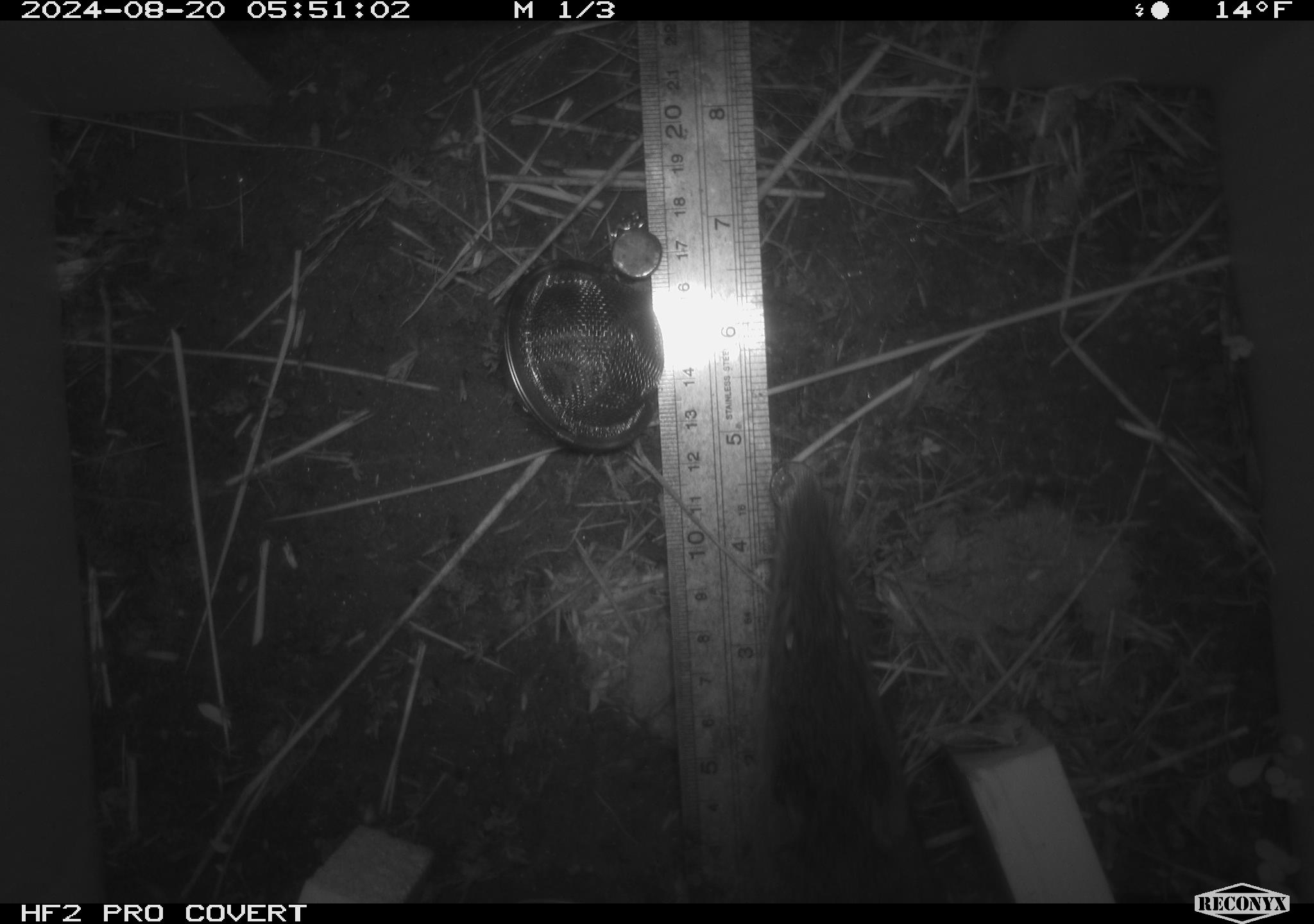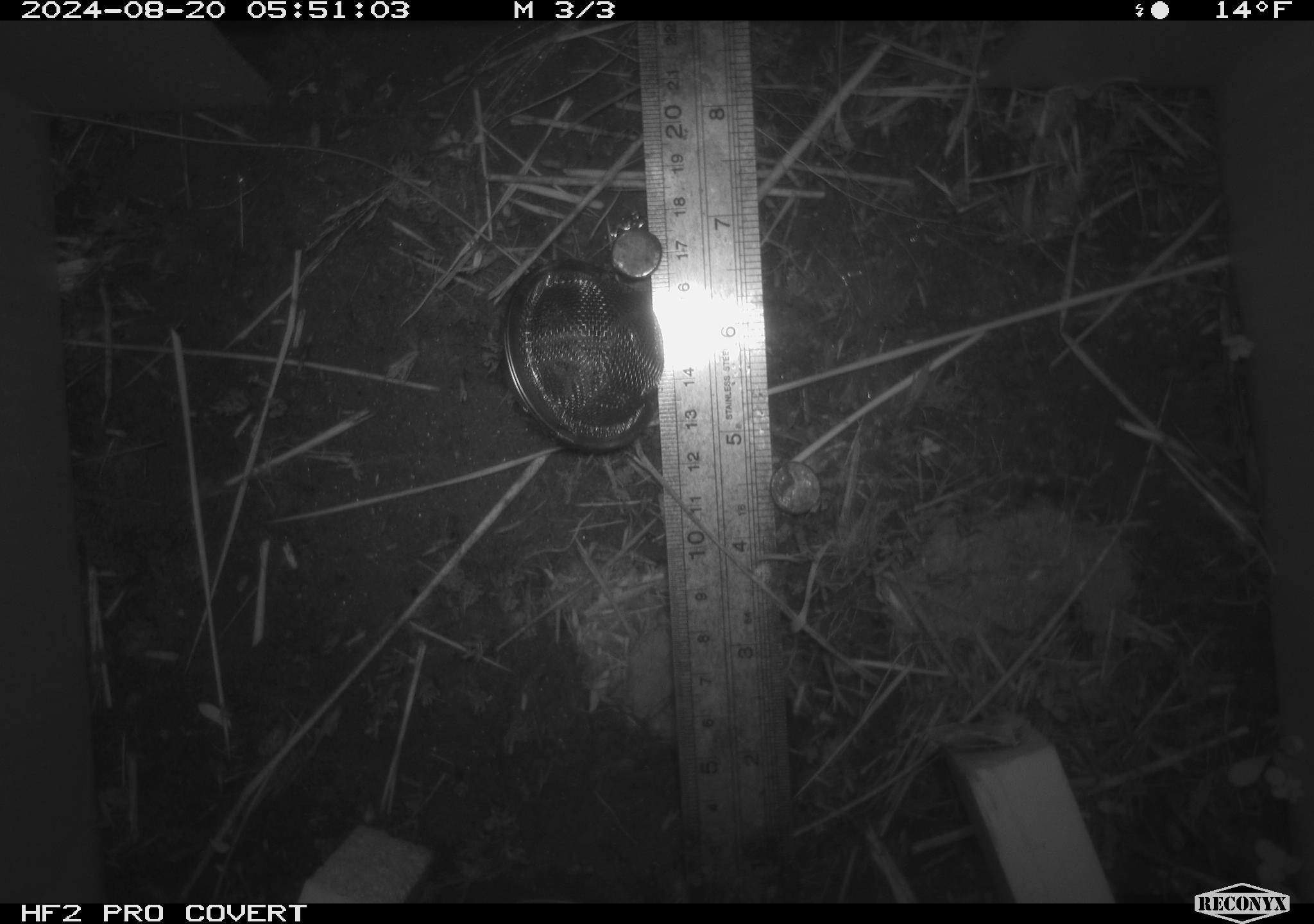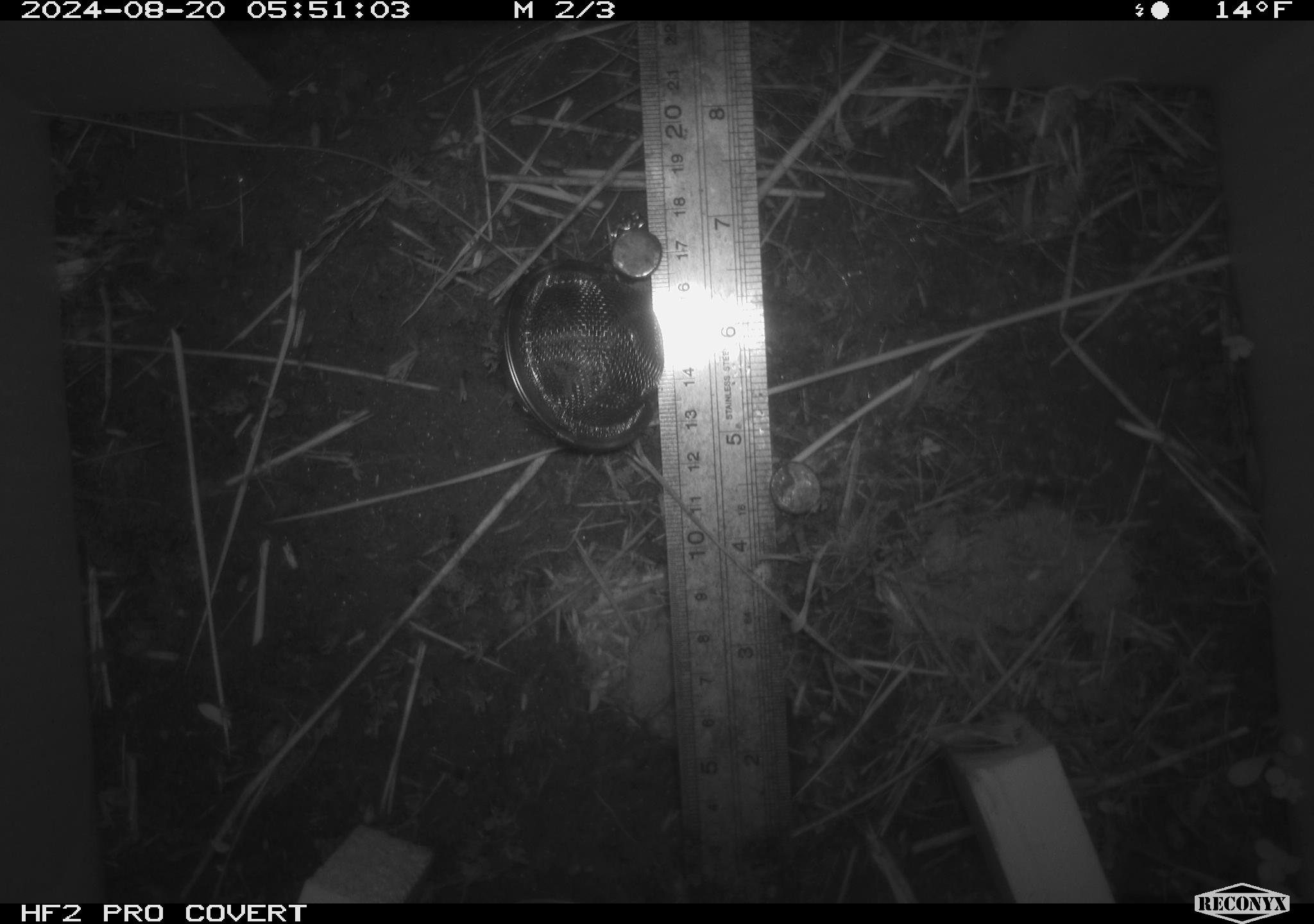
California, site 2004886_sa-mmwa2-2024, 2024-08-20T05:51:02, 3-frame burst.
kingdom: Animalia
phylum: Chordata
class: Mammalia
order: Rodentia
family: Cricetidae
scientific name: Arvicolinae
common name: voles, lemmings, and muskrats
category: arvicolinae subfamily